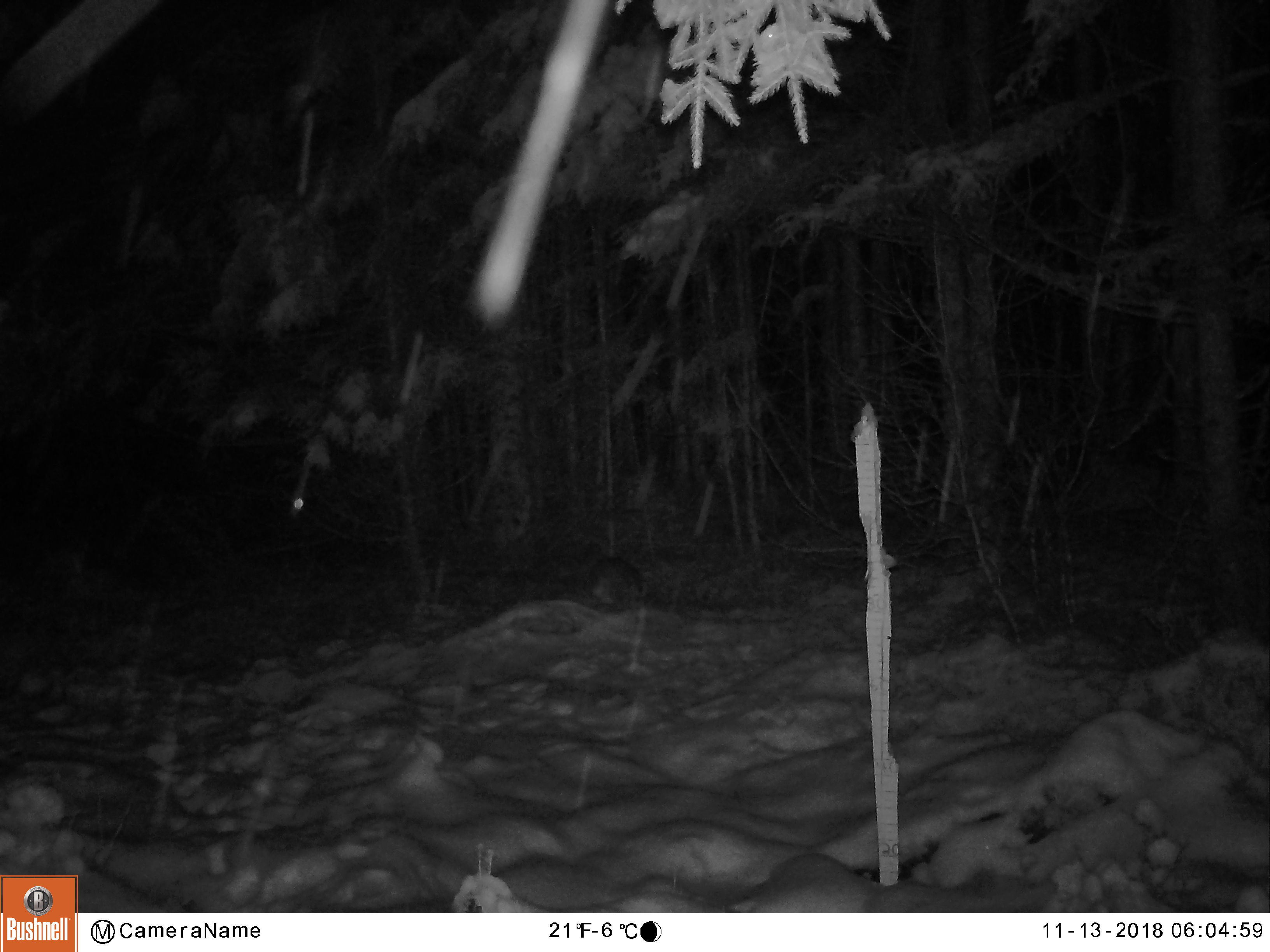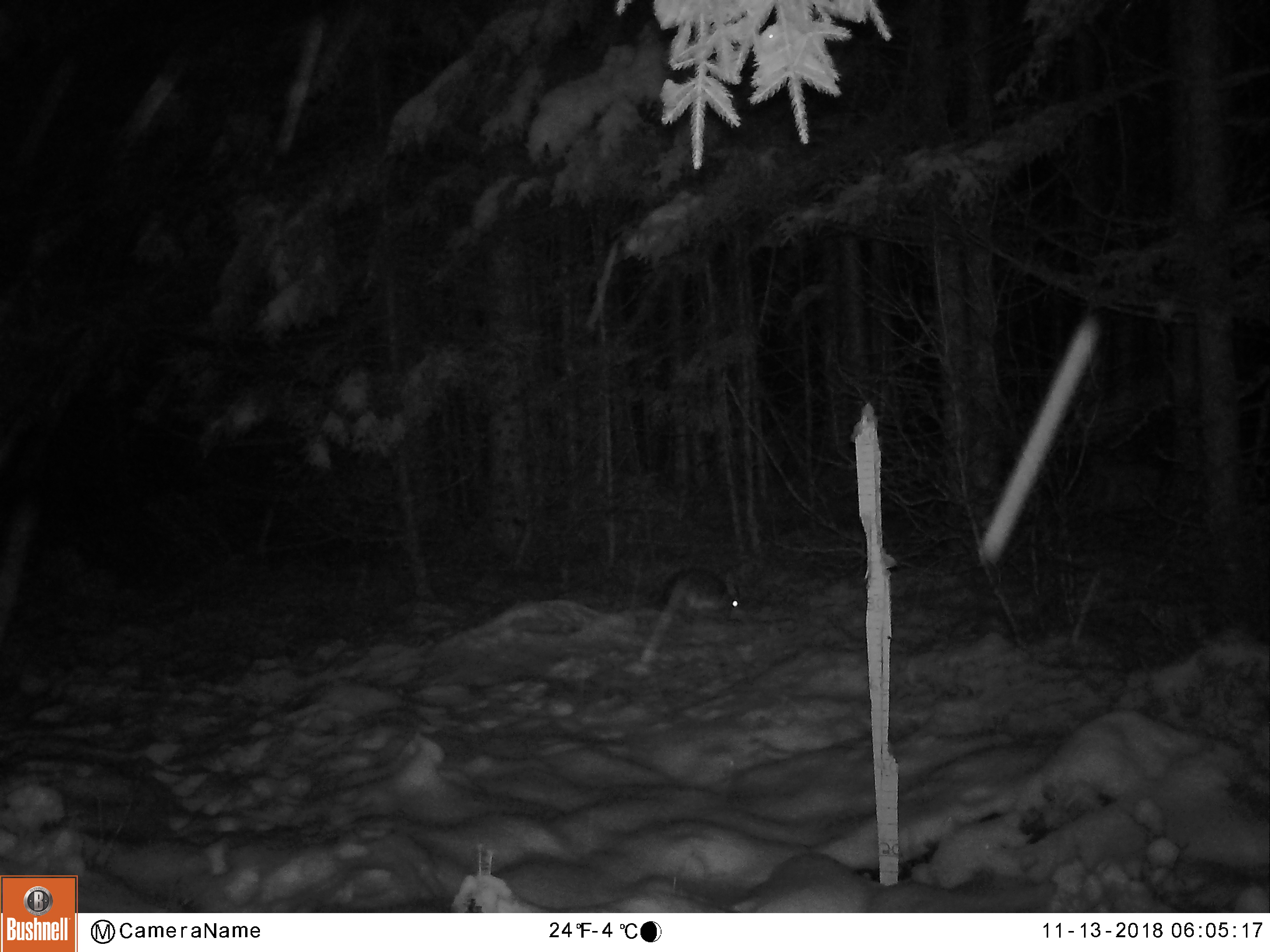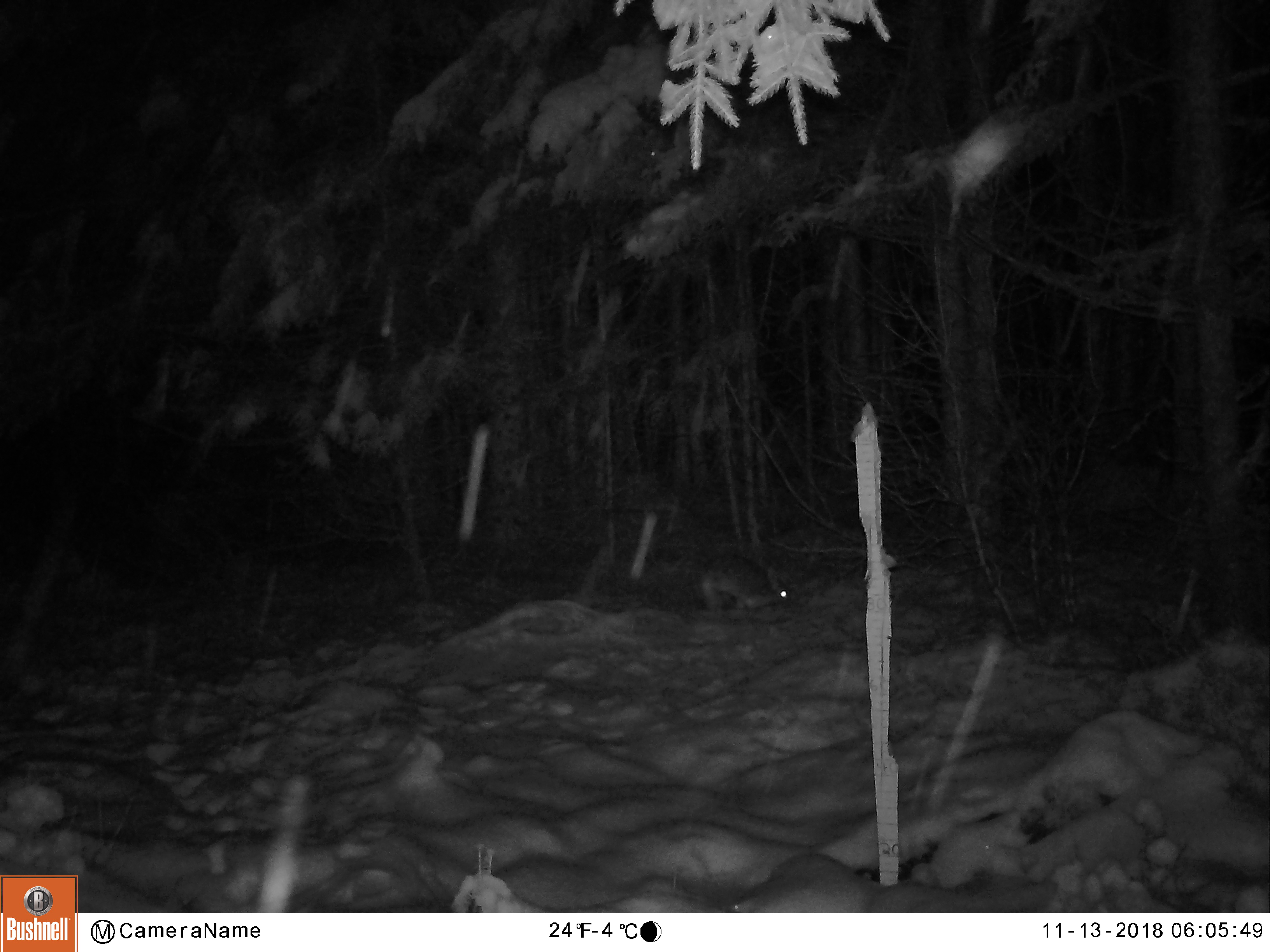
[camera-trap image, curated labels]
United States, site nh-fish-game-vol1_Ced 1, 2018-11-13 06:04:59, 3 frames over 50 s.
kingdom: Animalia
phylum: Chordata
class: Mammalia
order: Lagomorpha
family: Leporidae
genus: Lepus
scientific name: Lepus americanus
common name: snowshoe hare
Snowshoe hare (Lepus americanus).